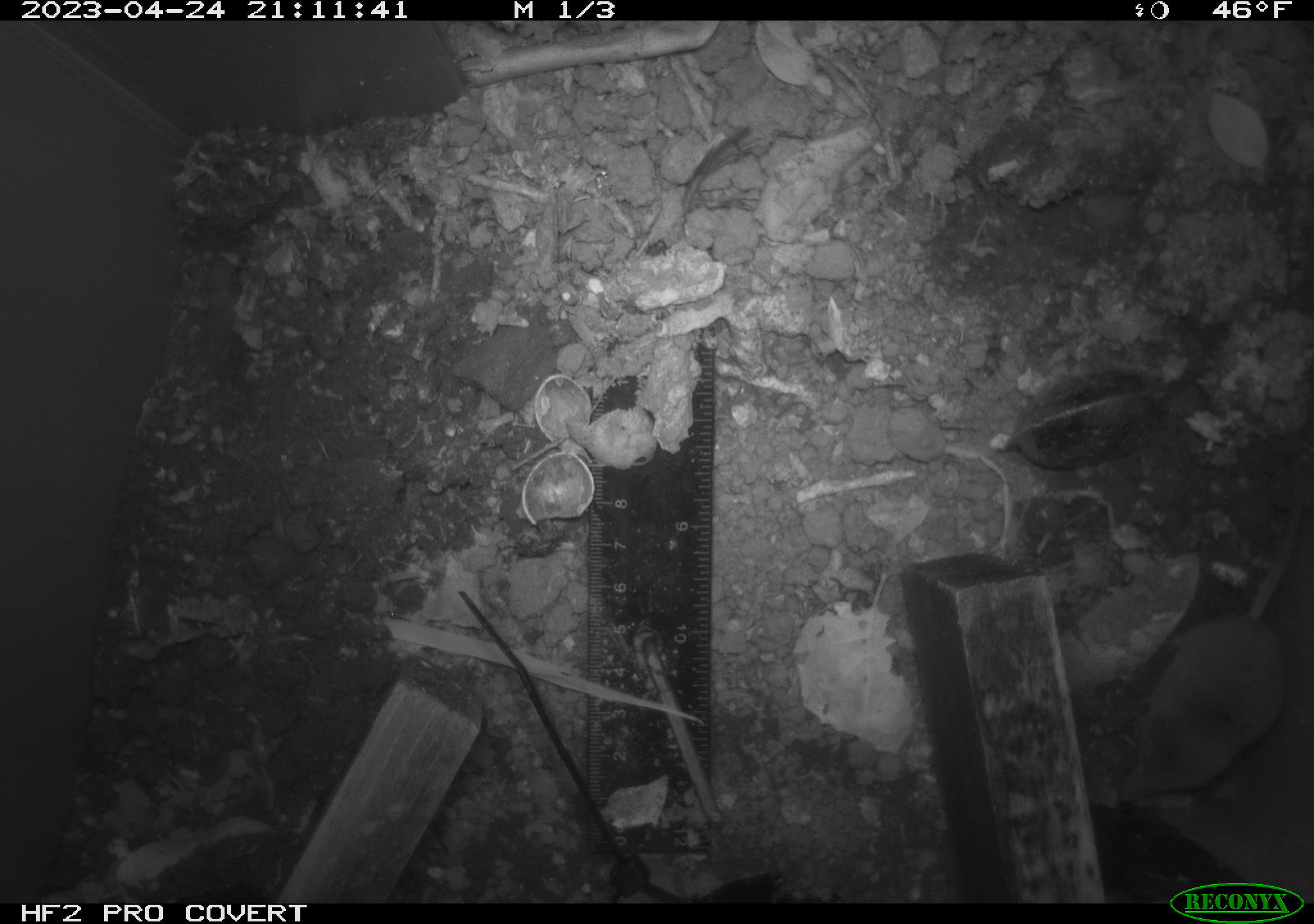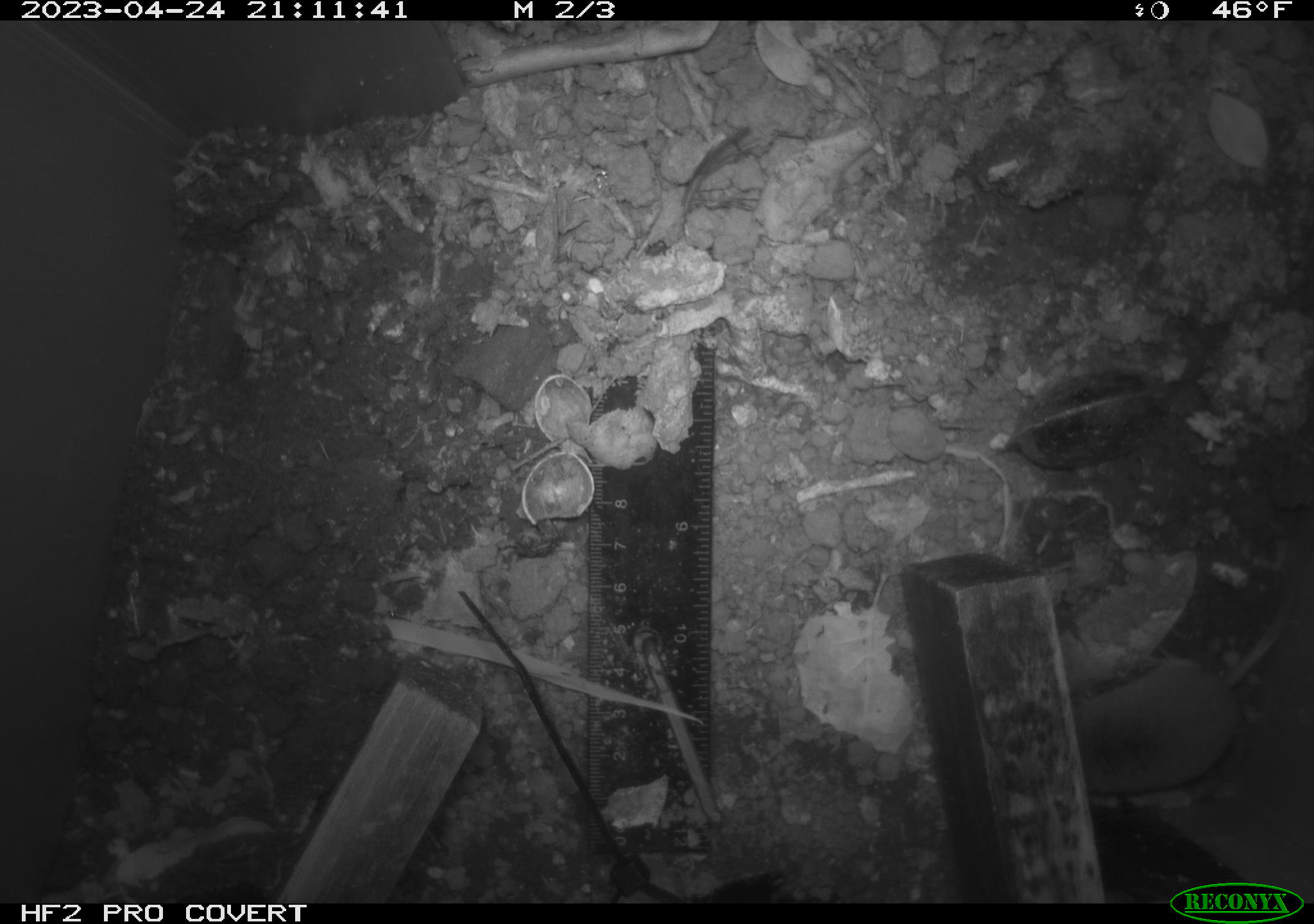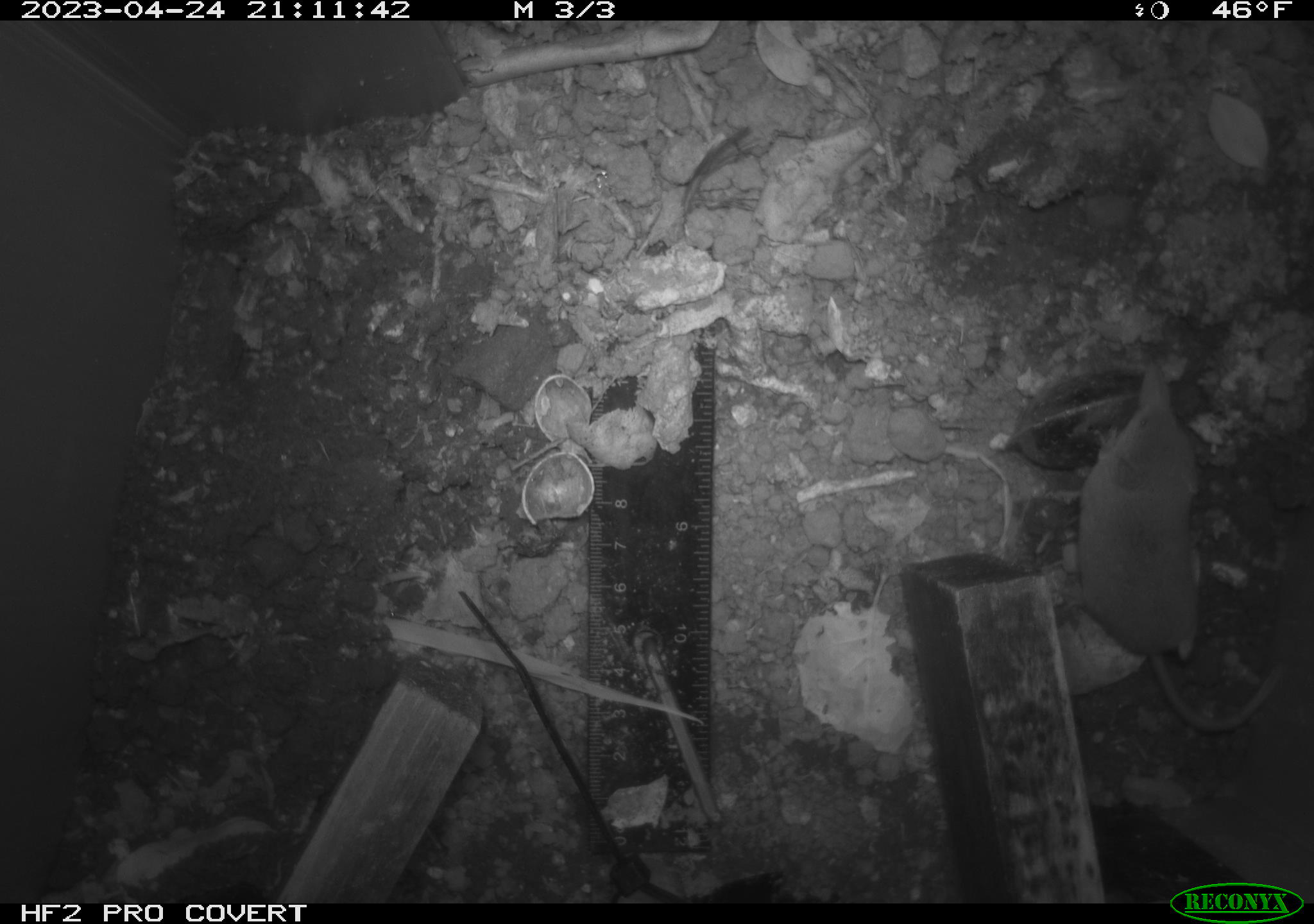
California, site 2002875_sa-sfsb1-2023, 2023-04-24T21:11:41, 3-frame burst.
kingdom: Animalia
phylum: Chordata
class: Mammalia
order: Eulipotyphla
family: Soricidae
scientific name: Soricidae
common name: shrews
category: soricidae family